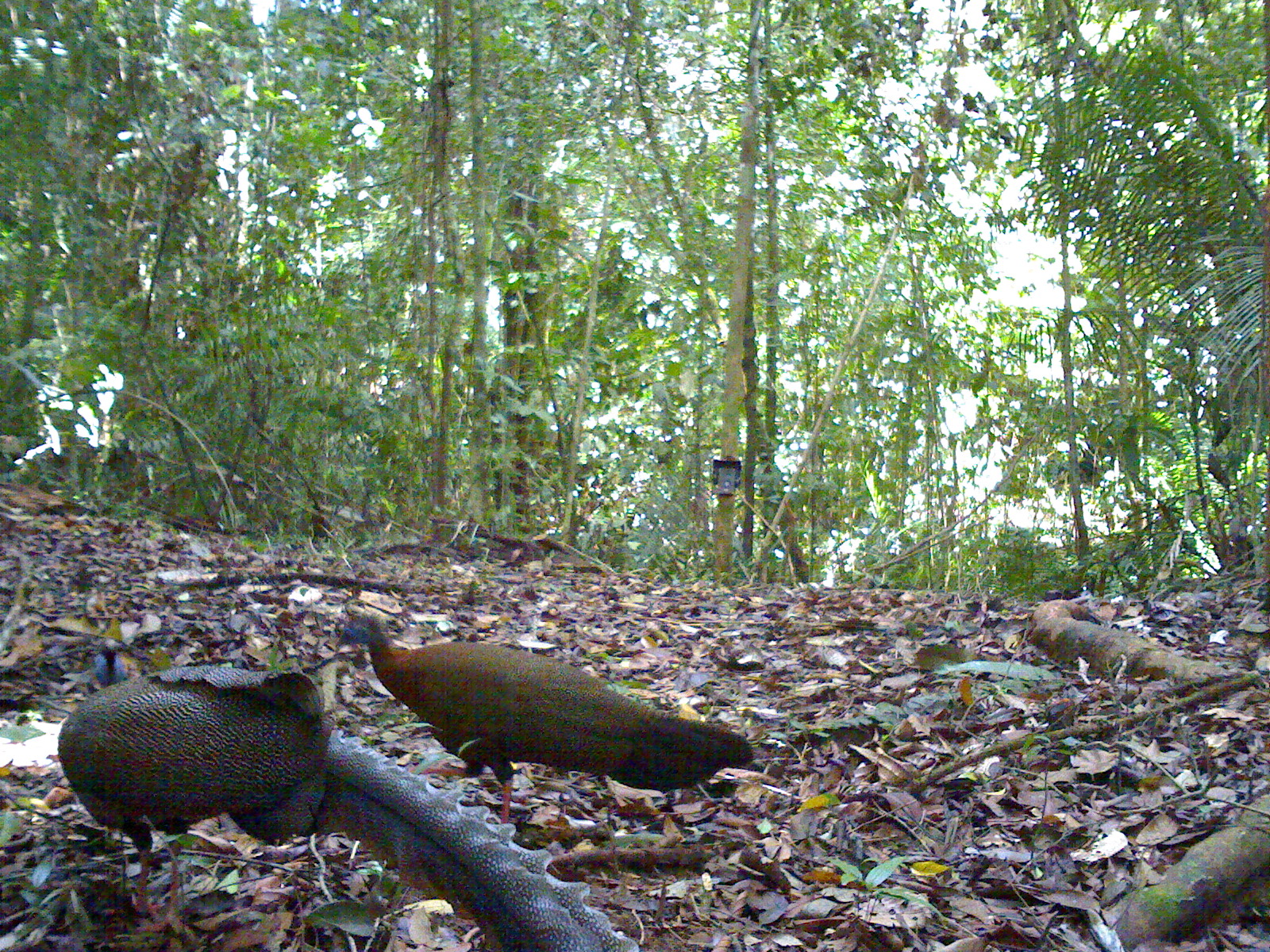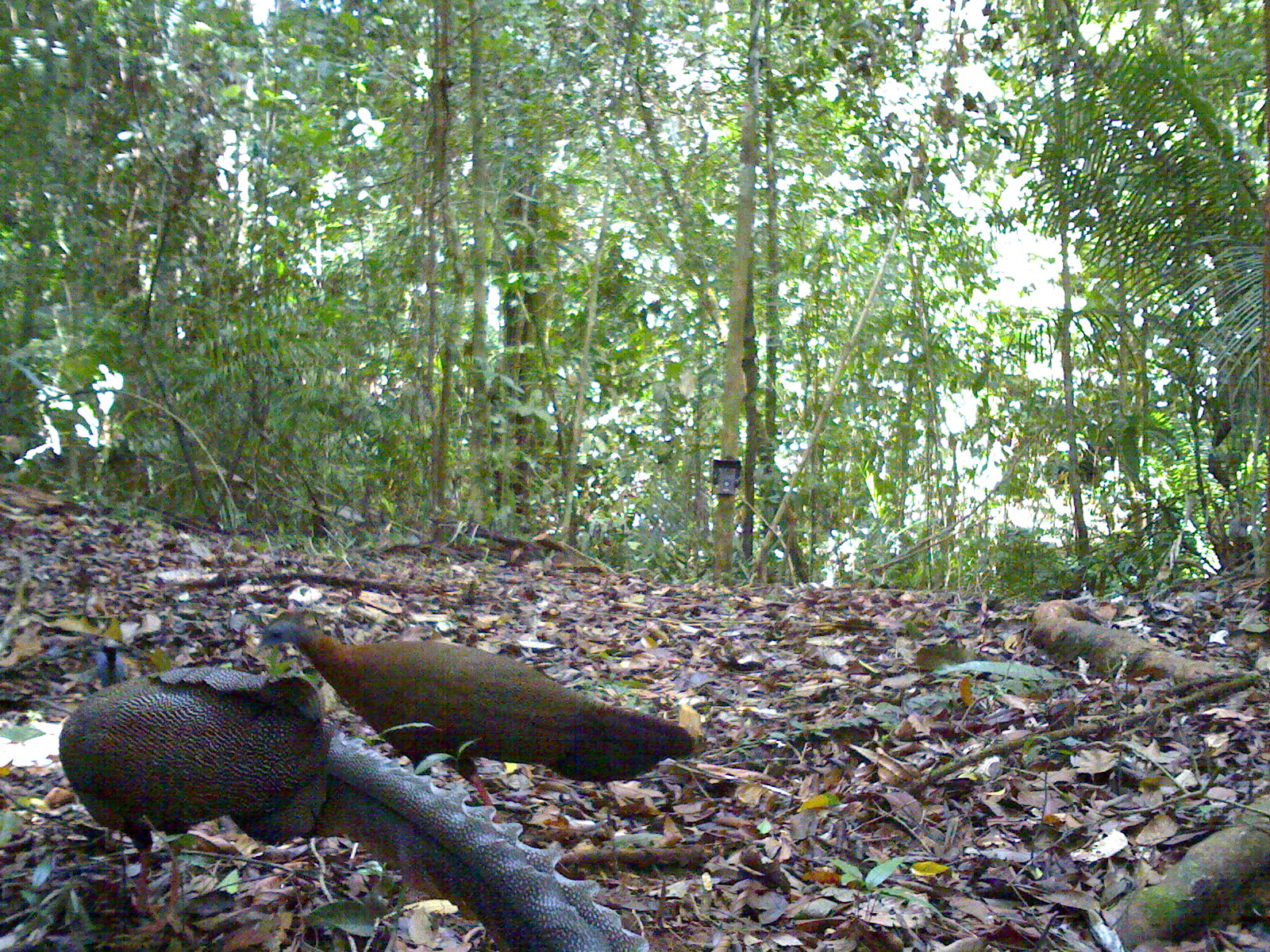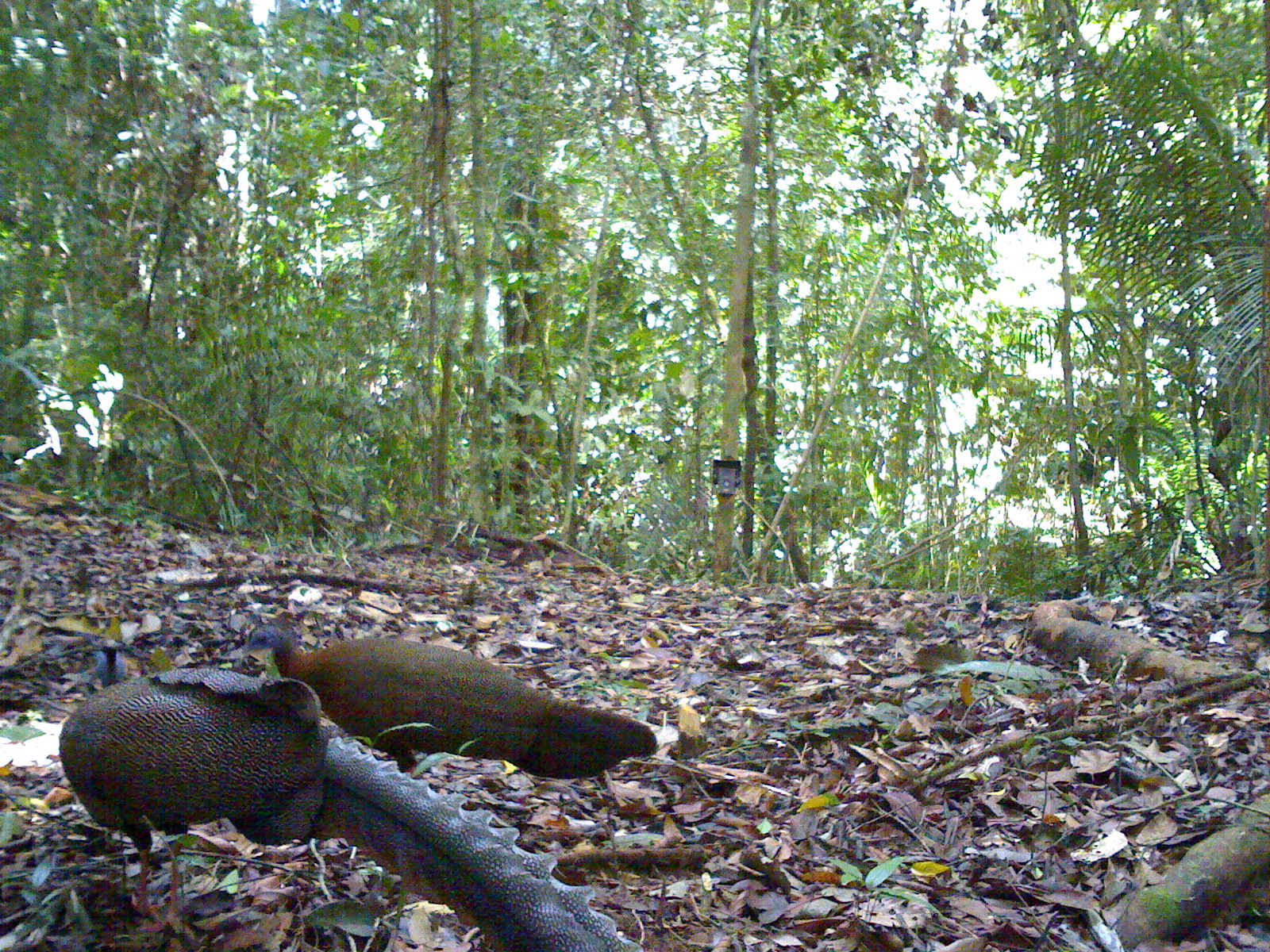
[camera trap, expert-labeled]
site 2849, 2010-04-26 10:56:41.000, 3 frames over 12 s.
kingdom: Animalia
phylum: Chordata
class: Aves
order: Galliformes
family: Phasianidae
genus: Argusianus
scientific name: Argusianus argus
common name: great argus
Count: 2.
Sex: male and female.